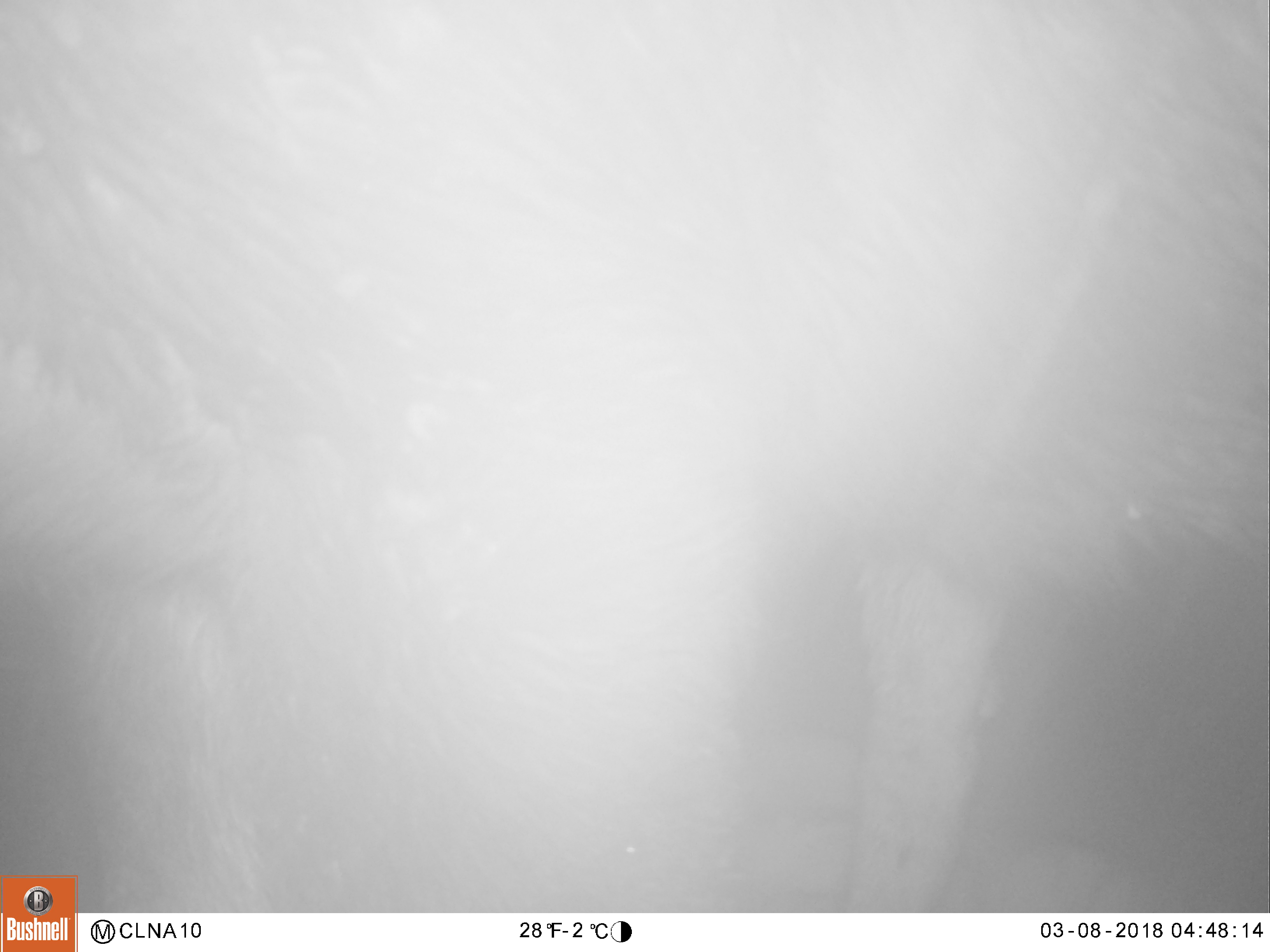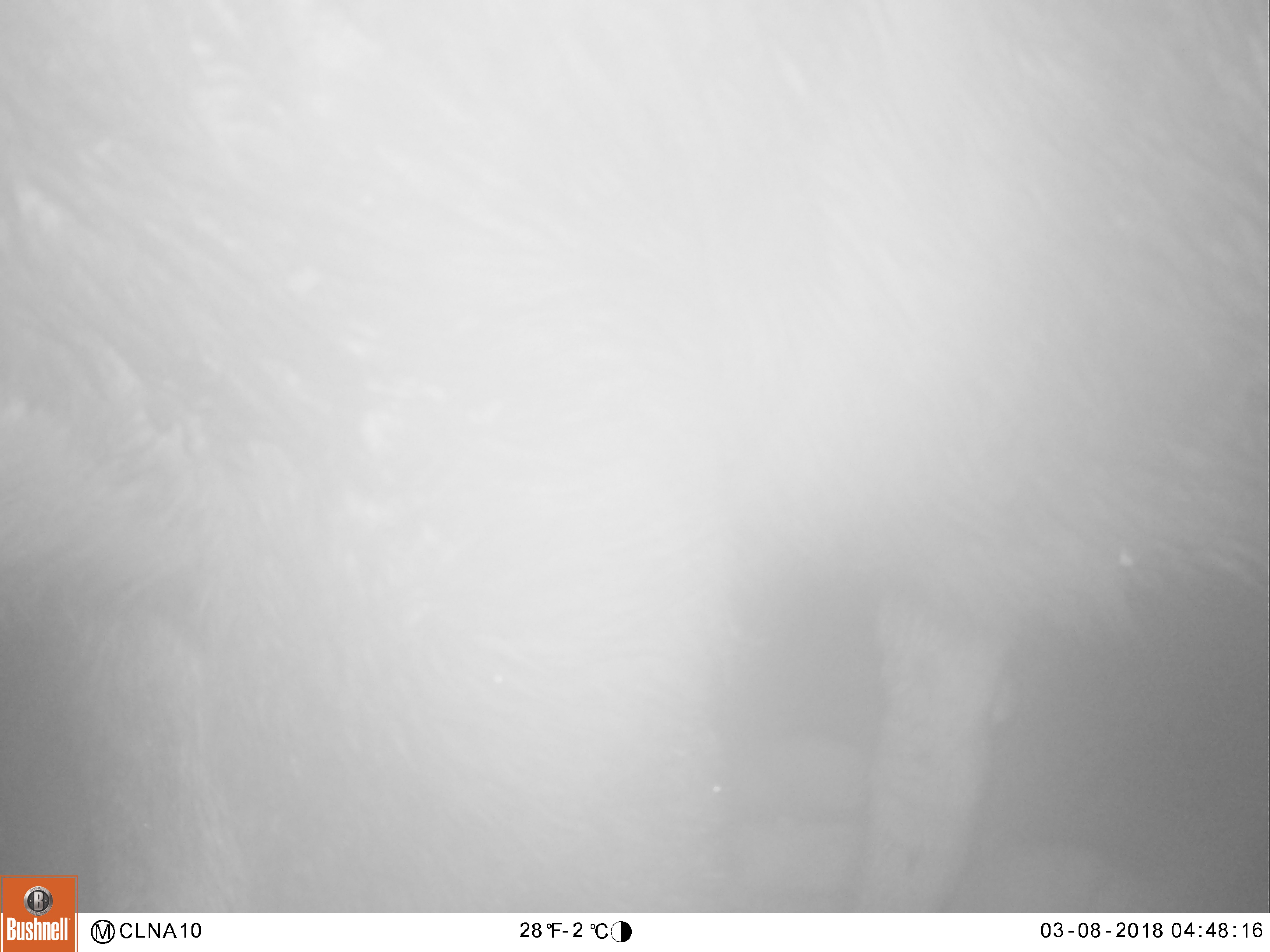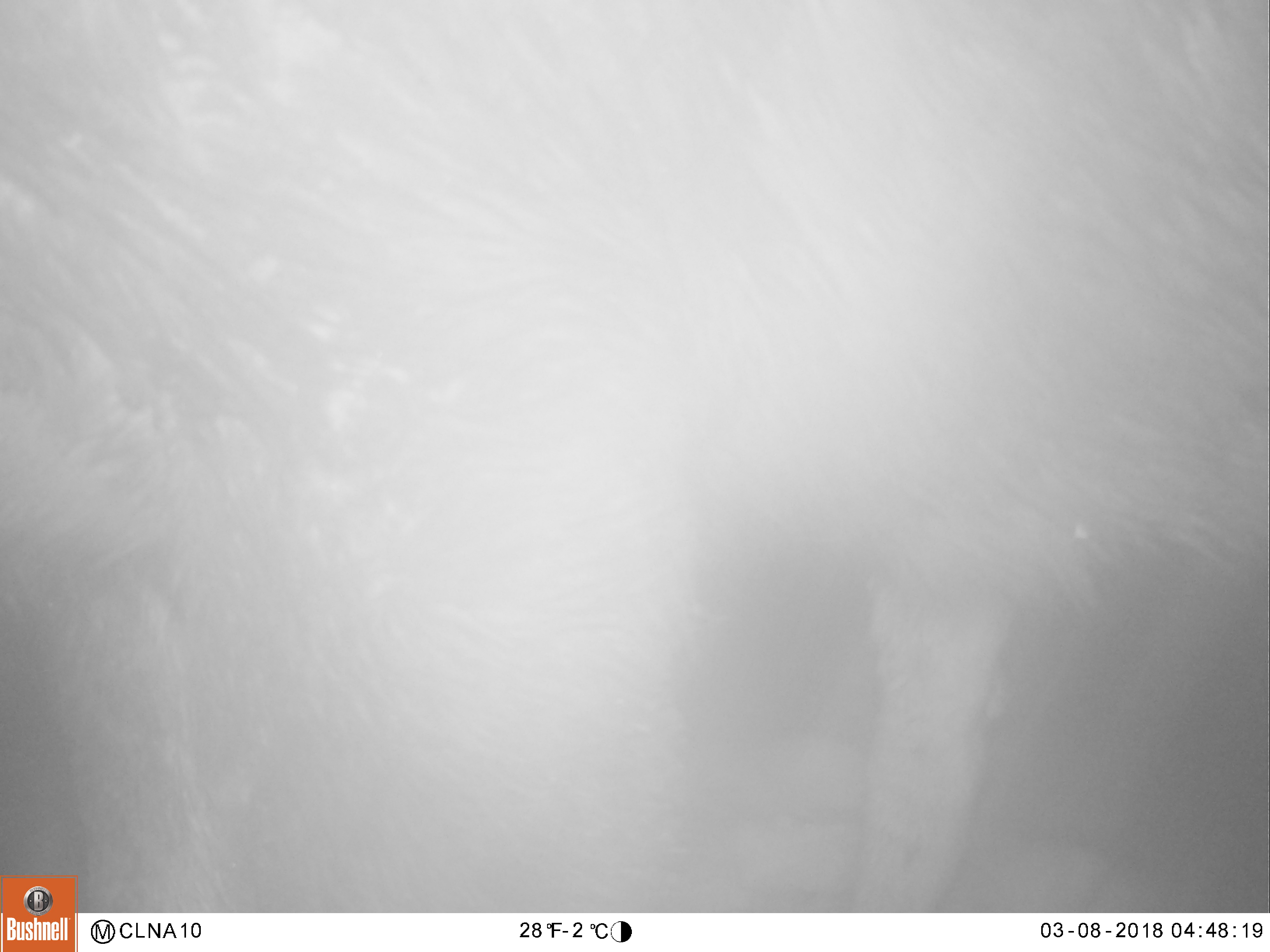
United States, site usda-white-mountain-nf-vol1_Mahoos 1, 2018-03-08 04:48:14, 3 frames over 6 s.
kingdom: Animalia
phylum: Chordata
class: Mammalia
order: Artiodactyla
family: Cervidae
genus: Alces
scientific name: Alces alces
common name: moose